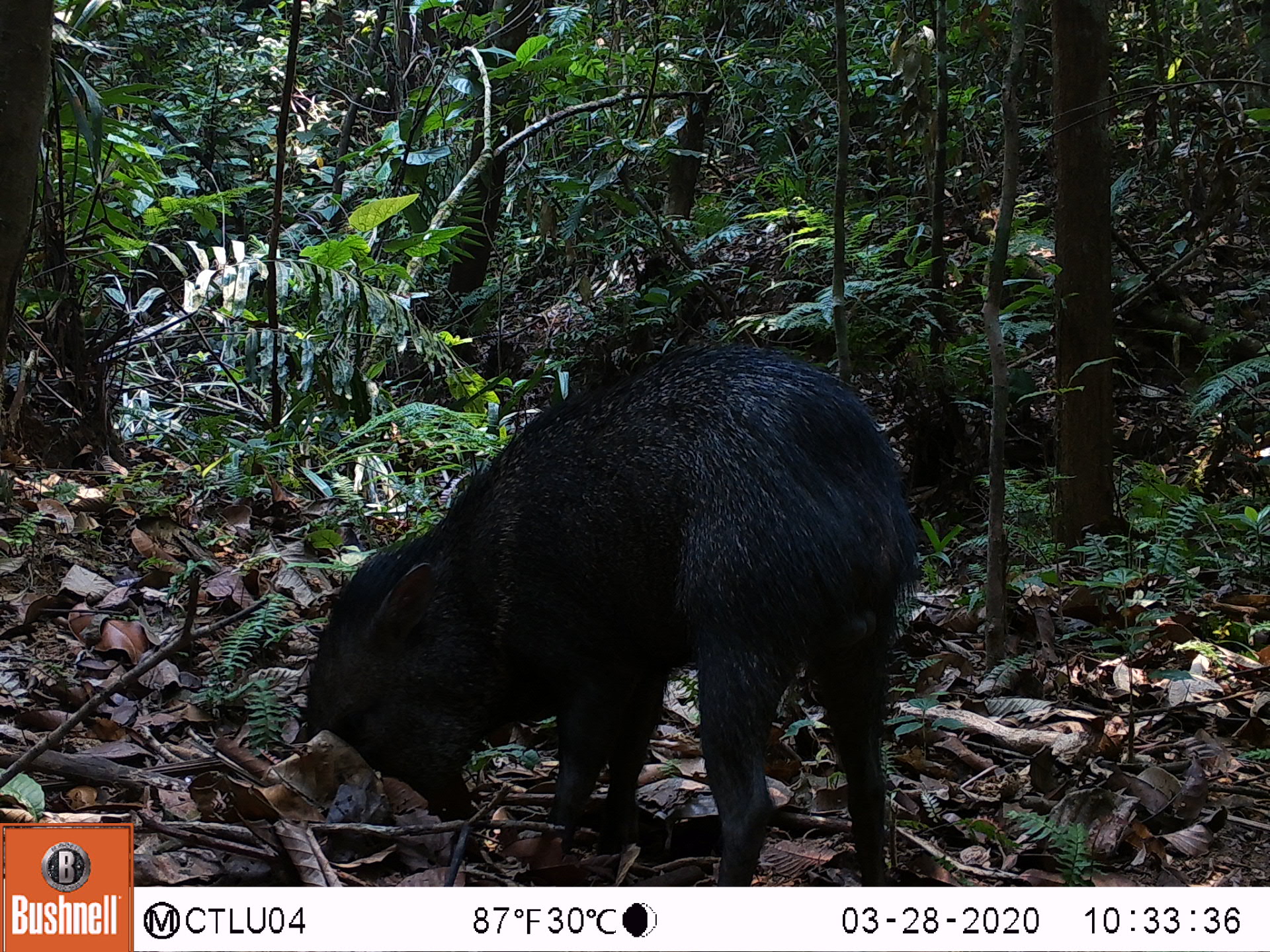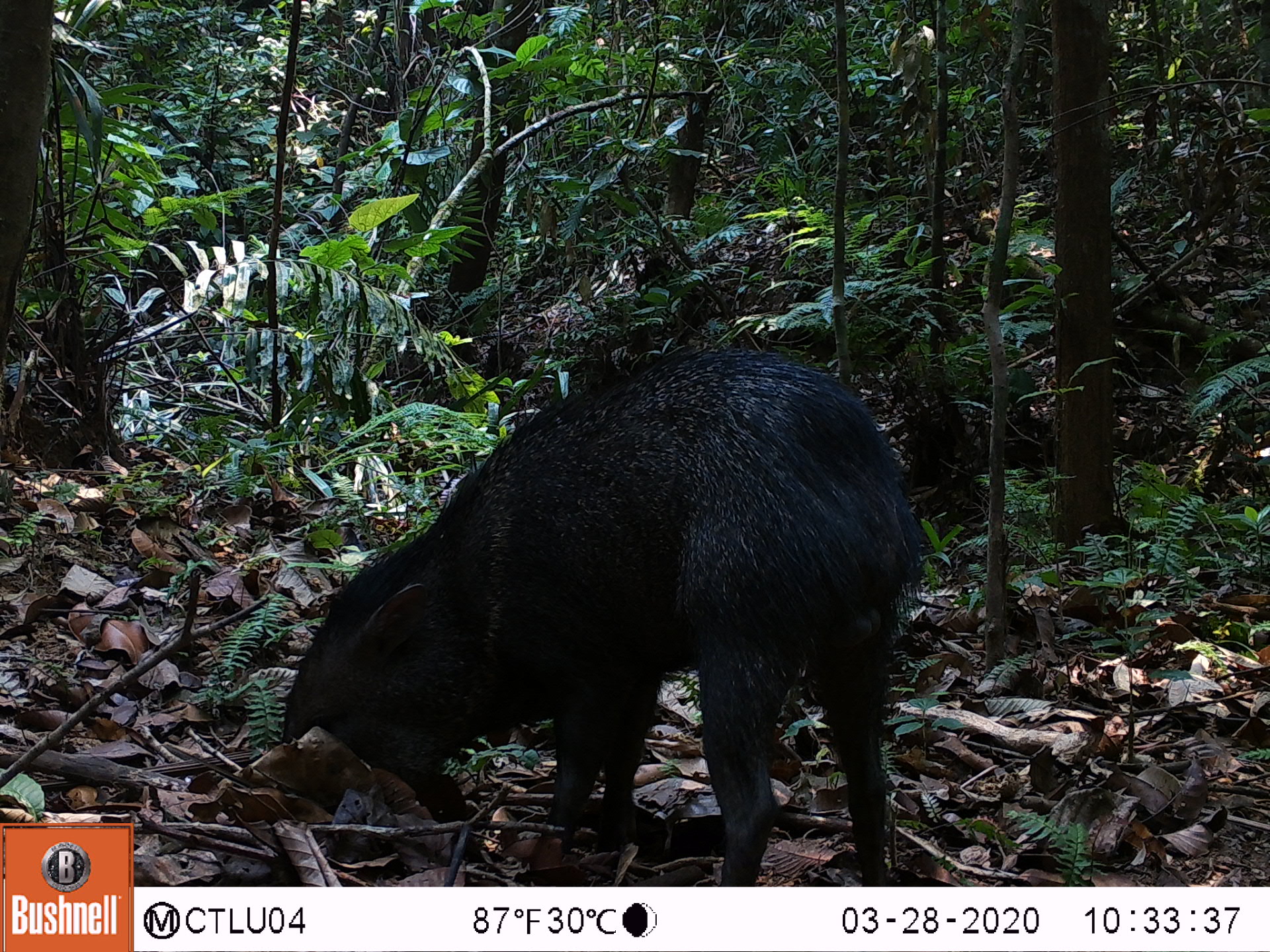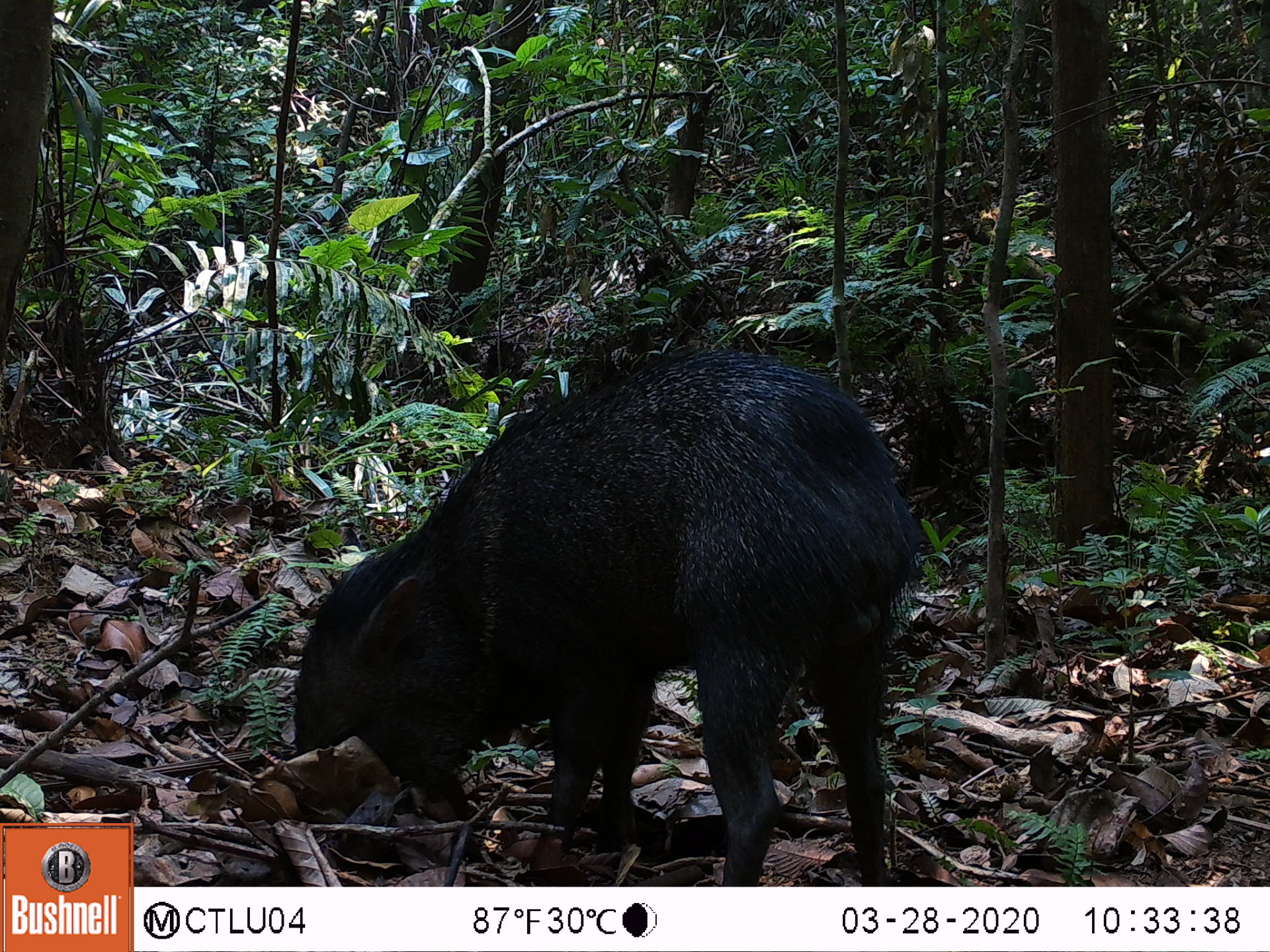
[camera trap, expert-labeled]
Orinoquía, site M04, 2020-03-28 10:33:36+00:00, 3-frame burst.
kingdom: Animalia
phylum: Chordata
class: Mammalia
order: Artiodactyla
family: Tayassuidae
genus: Pecari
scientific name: Pecari tajacu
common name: collared peccary